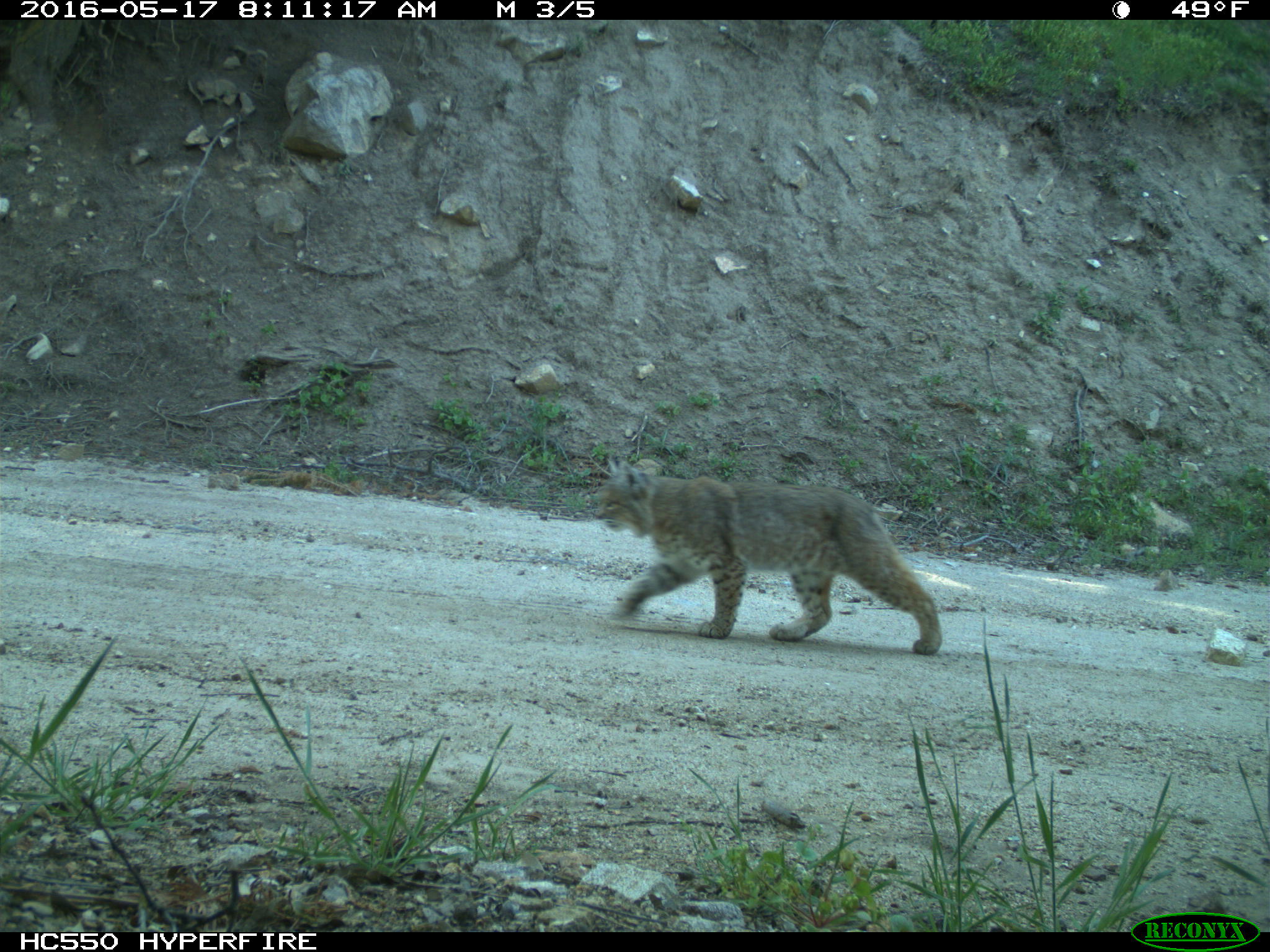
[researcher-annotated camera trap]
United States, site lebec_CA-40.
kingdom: Animalia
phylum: Chordata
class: Mammalia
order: Carnivora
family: Felidae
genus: Lynx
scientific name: Lynx rufus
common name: bobcat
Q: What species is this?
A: Lynx rufus (bobcat).